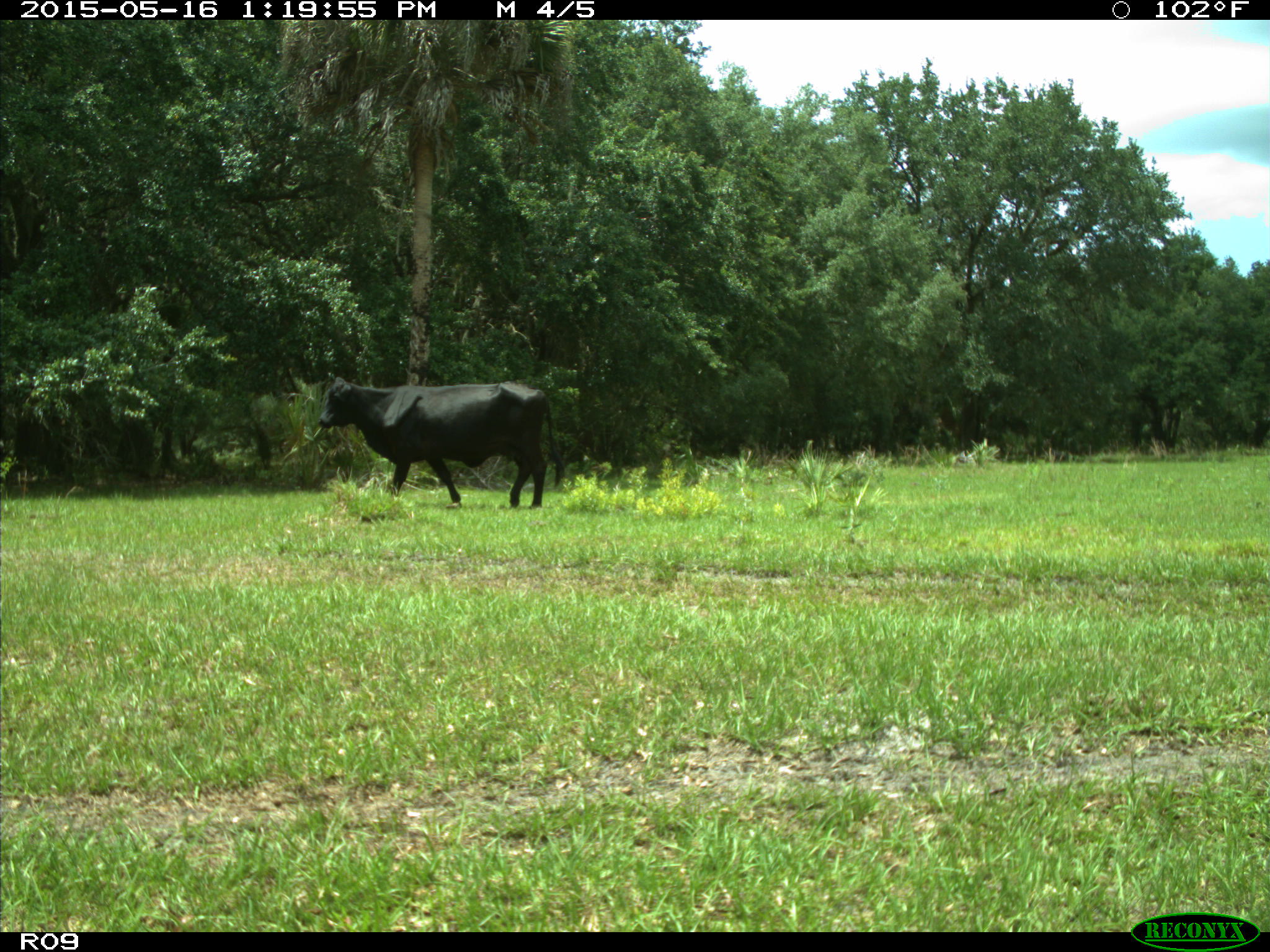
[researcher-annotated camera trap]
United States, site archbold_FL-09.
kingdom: Animalia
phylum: Chordata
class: Mammalia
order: Artiodactyla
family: Bovidae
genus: Bos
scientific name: Bos taurus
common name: domestic cow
Bos taurus (domestic cow).